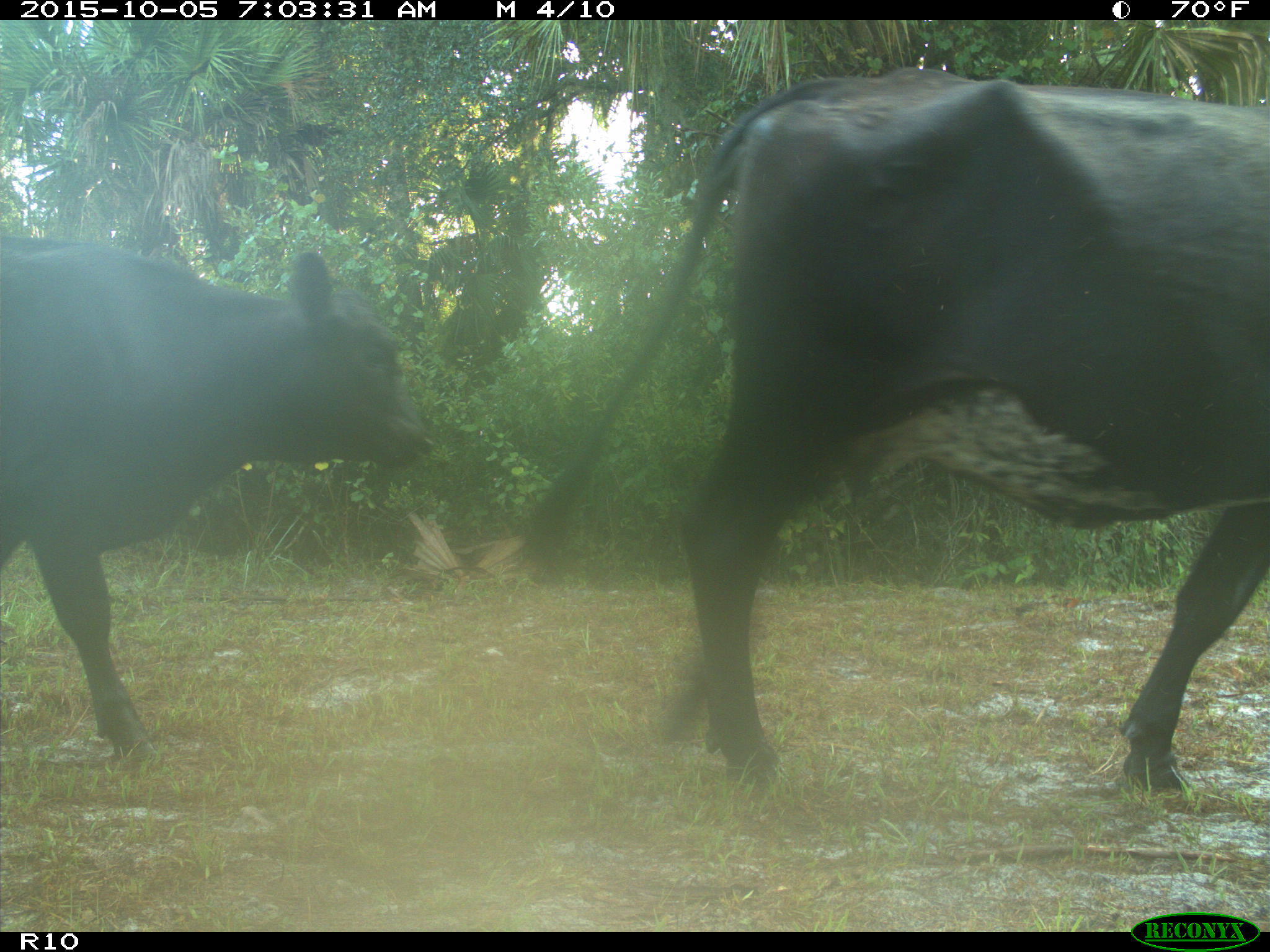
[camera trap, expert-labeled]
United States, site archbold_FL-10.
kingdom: Animalia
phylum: Chordata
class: Mammalia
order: Artiodactyla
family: Bovidae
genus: Bos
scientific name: Bos taurus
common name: domestic cow